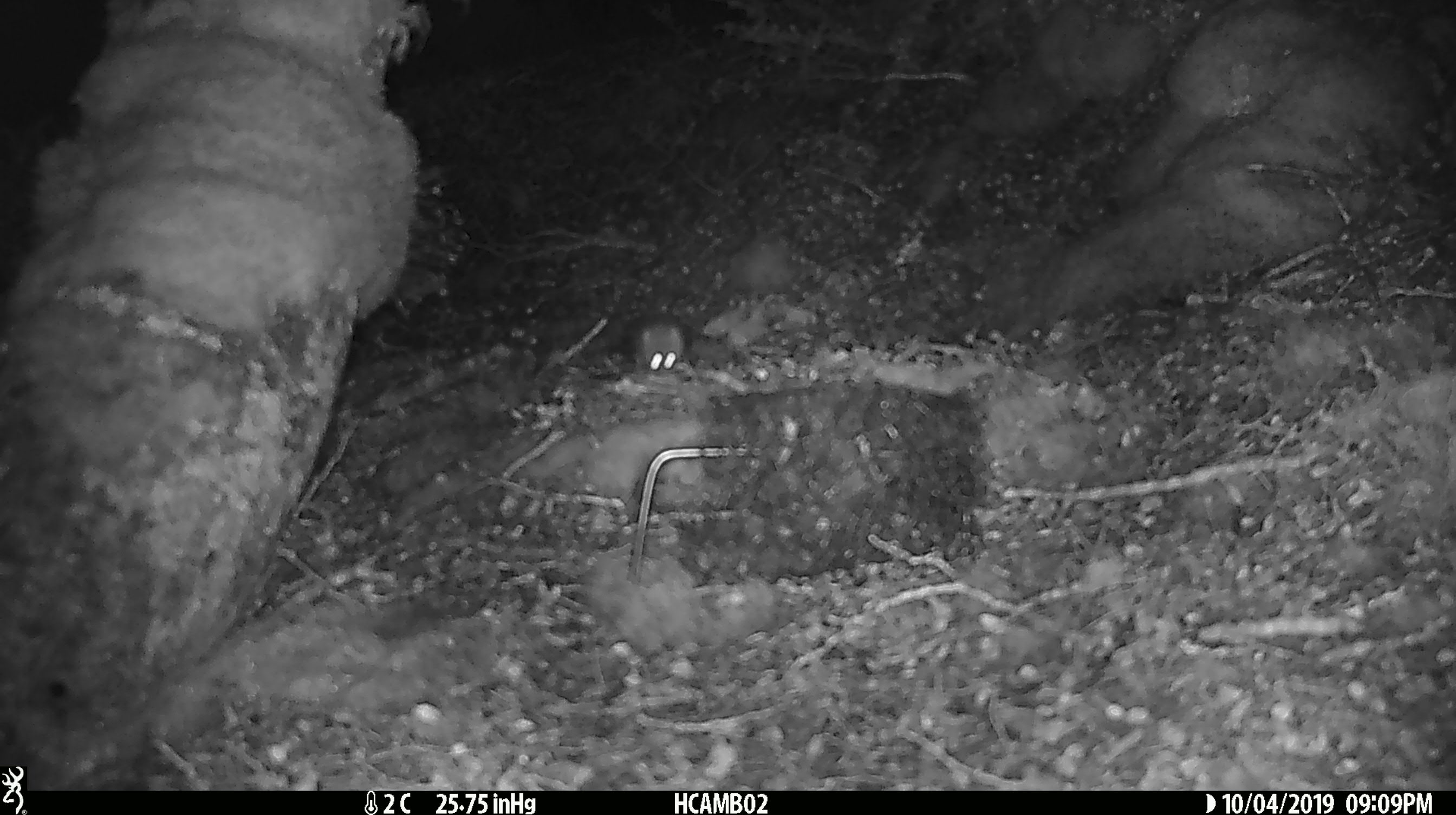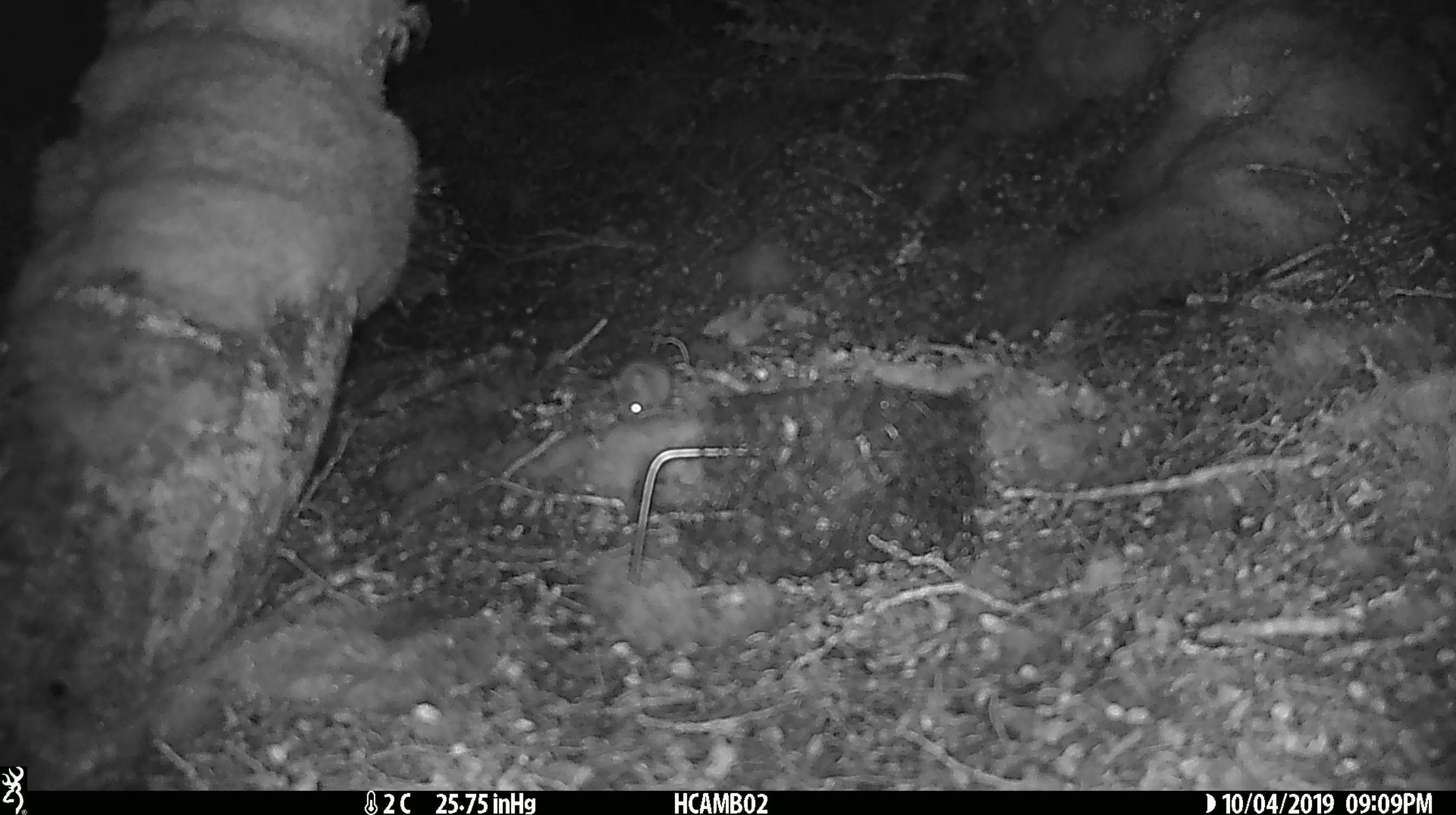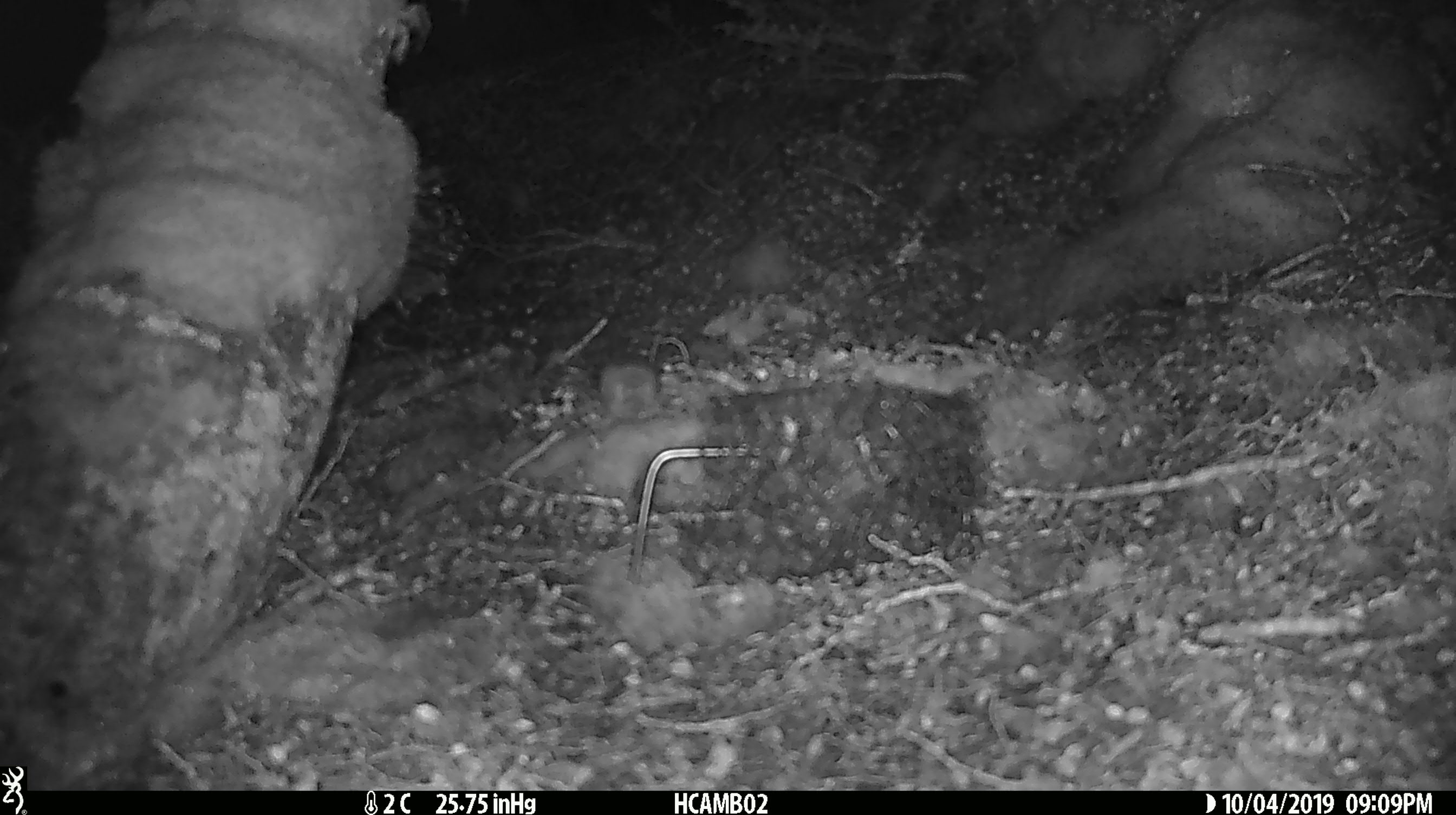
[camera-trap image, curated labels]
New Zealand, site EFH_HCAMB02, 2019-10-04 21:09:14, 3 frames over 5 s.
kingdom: Animalia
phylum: Chordata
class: Mammalia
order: Rodentia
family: Muridae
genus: Mus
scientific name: Mus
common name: mouse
Mouse (Mus).